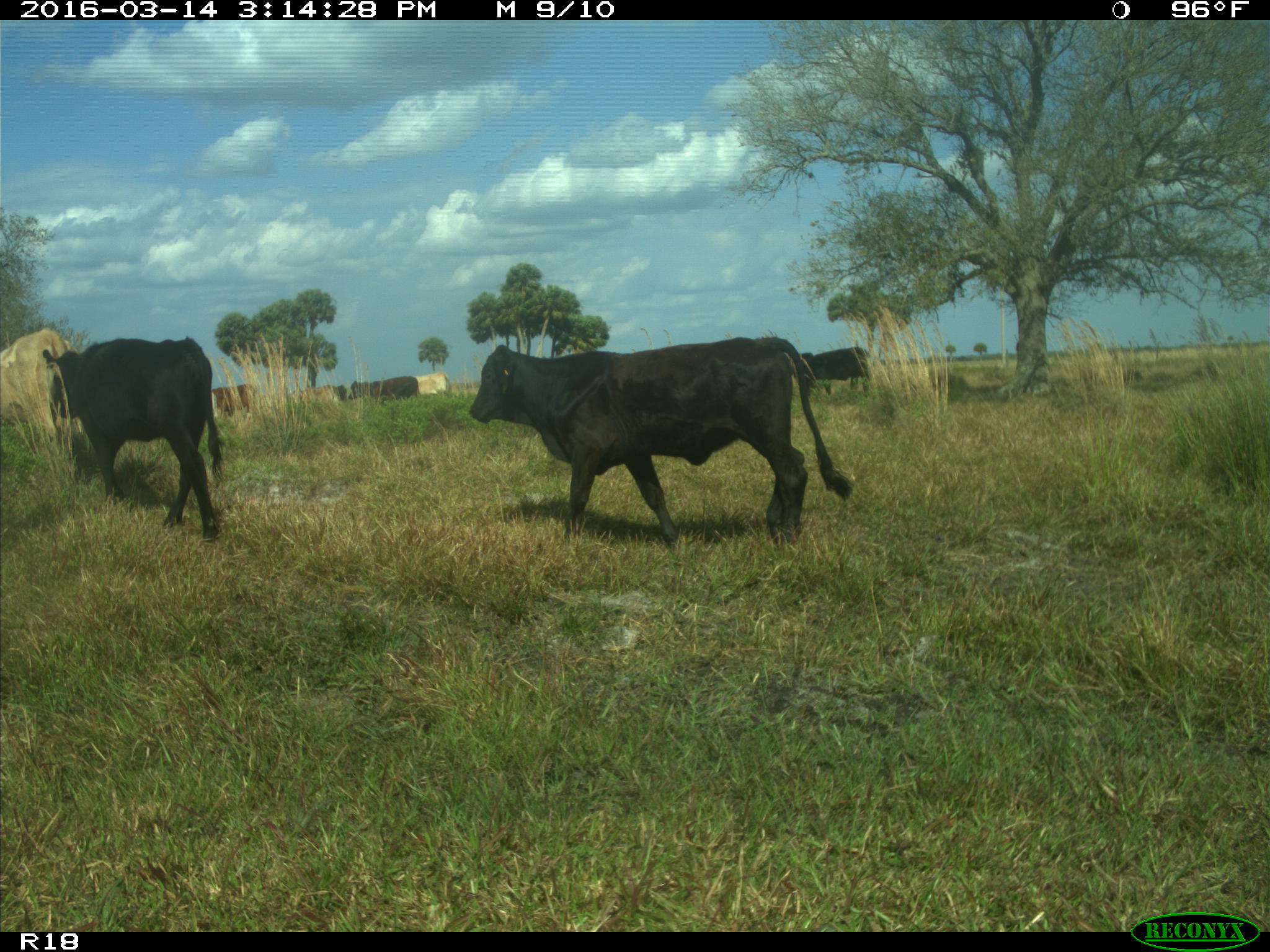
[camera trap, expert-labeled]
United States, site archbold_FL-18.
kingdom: Animalia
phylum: Chordata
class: Mammalia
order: Artiodactyla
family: Bovidae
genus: Bos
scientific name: Bos taurus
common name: domestic cow